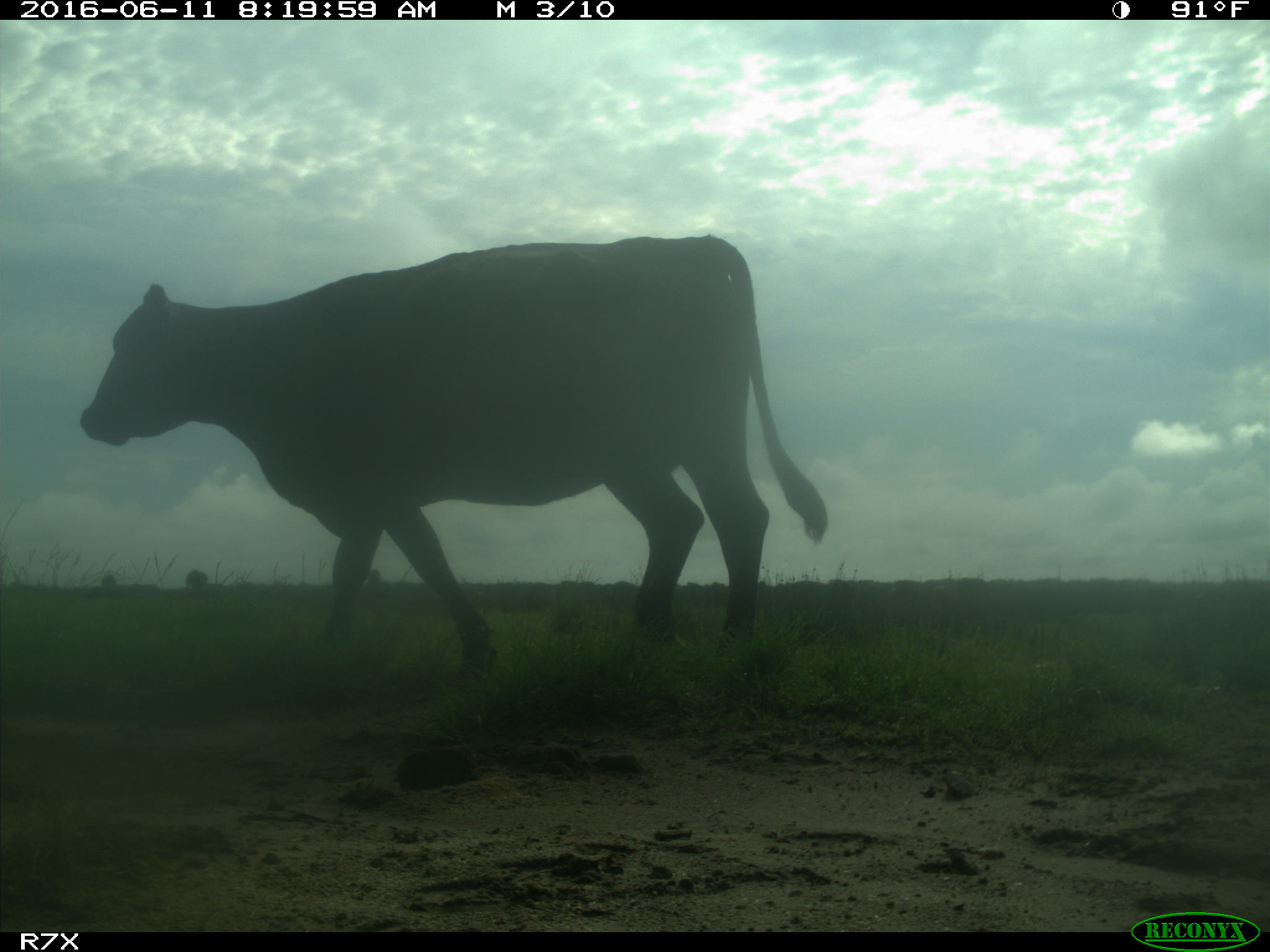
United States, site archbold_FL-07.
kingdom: Animalia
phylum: Chordata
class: Mammalia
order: Artiodactyla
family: Bovidae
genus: Bos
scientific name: Bos taurus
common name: domestic cow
Bos taurus (domestic cow).